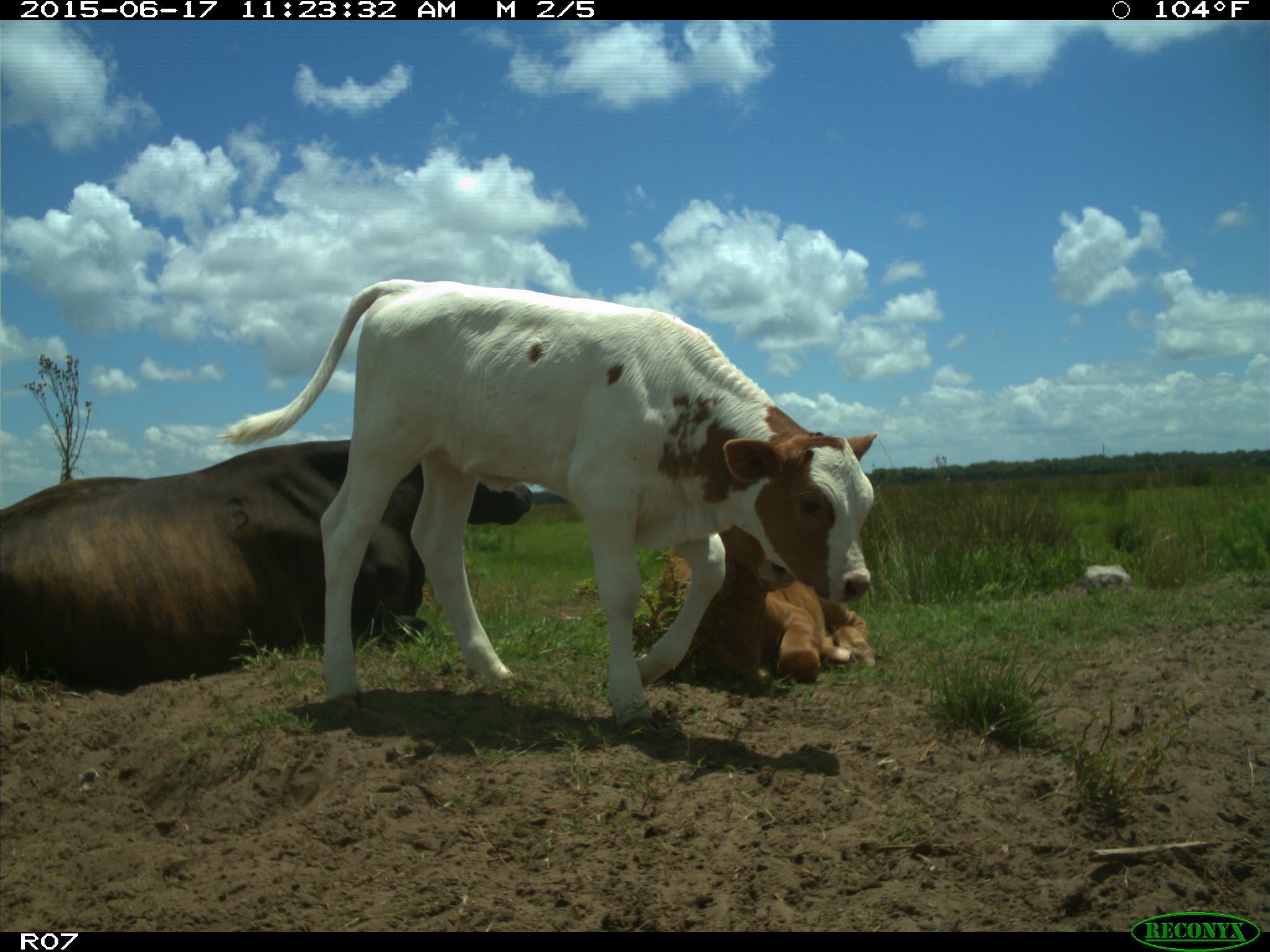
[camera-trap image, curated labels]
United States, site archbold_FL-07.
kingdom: Animalia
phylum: Chordata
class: Mammalia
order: Artiodactyla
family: Bovidae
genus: Bos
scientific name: Bos taurus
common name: domestic cow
Bos taurus (domestic cow).